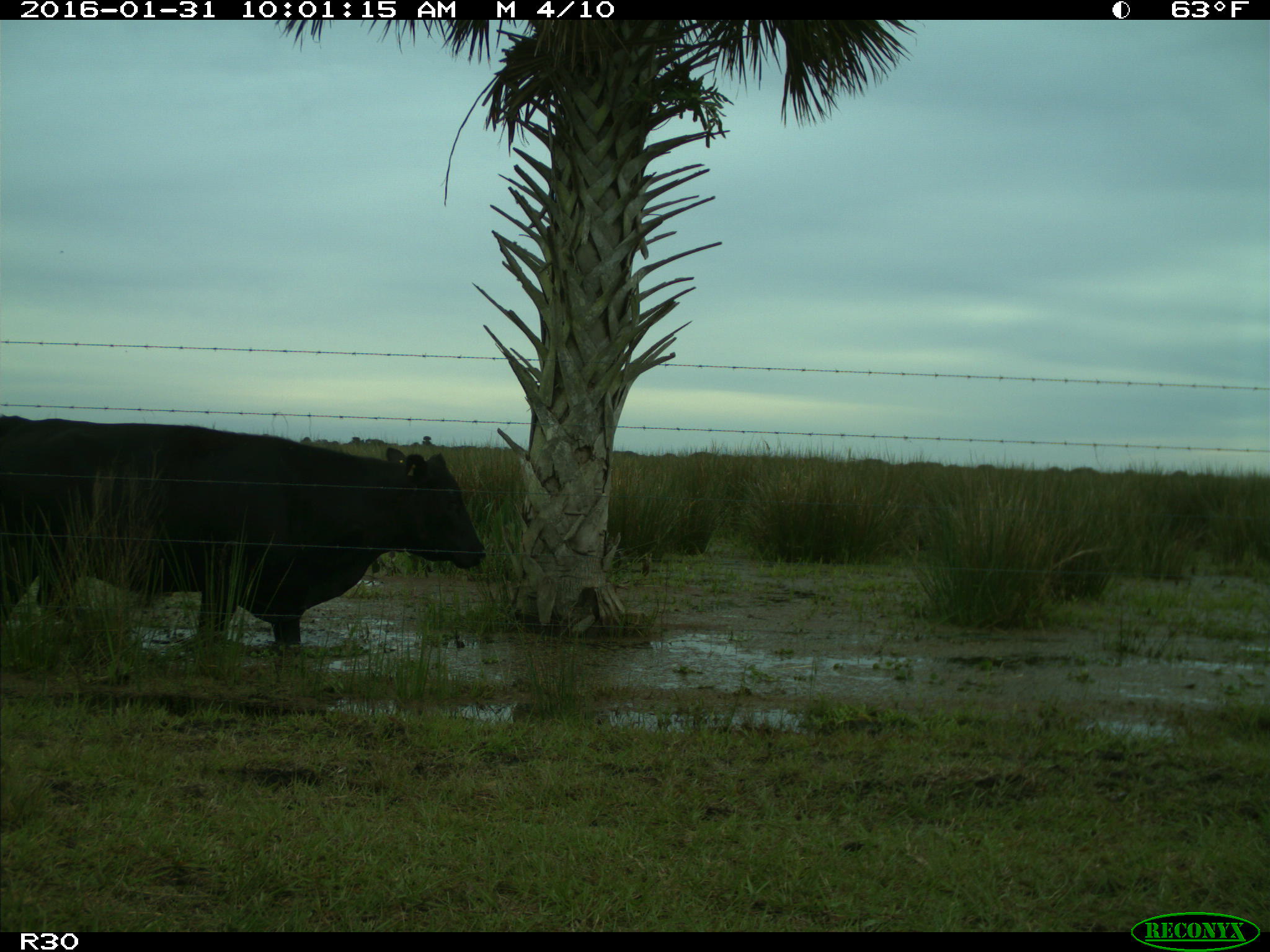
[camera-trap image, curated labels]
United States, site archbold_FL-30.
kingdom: Animalia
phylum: Chordata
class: Mammalia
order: Artiodactyla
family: Bovidae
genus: Bos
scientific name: Bos taurus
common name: domestic cow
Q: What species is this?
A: Bos taurus (domestic cow).